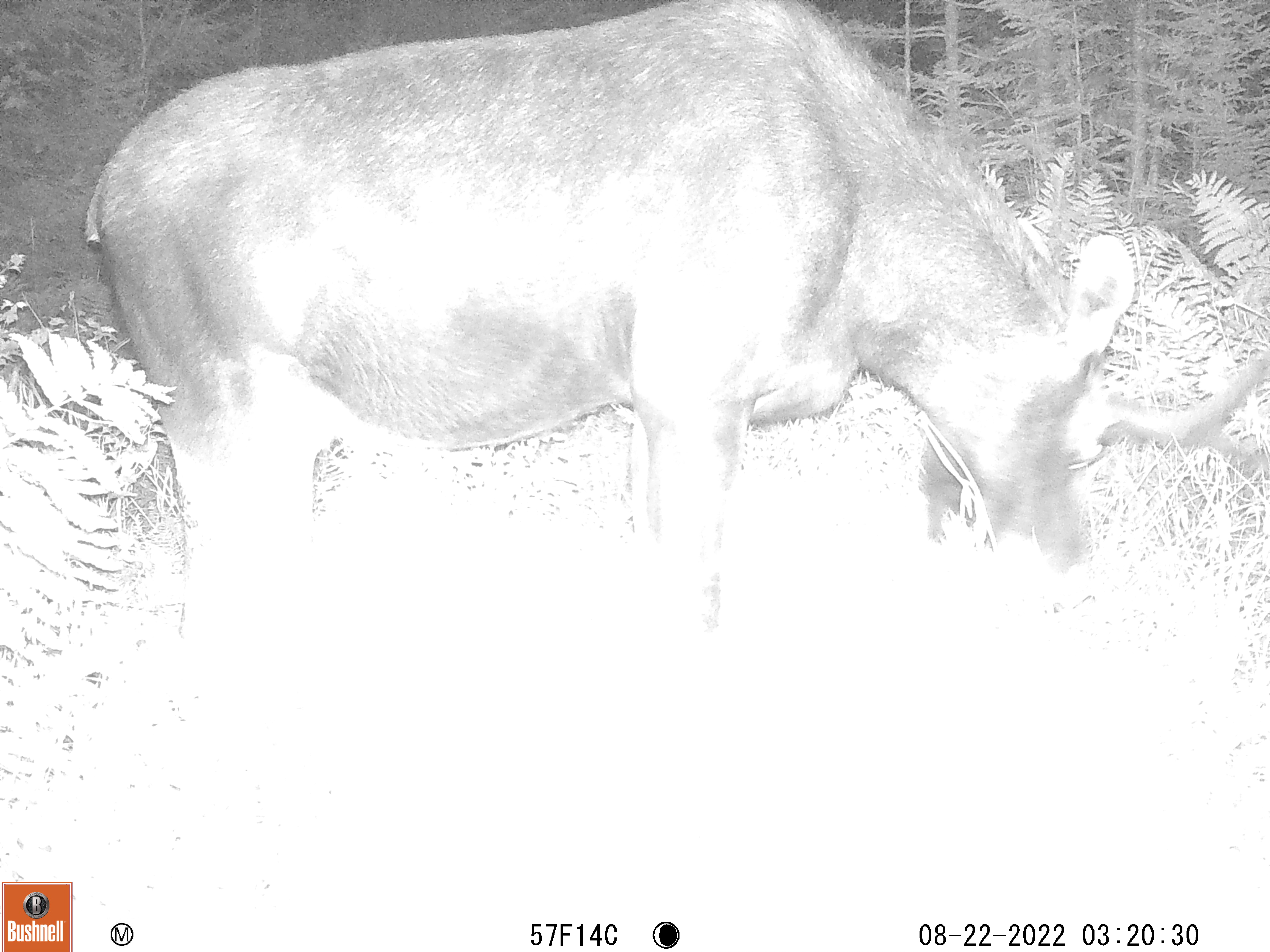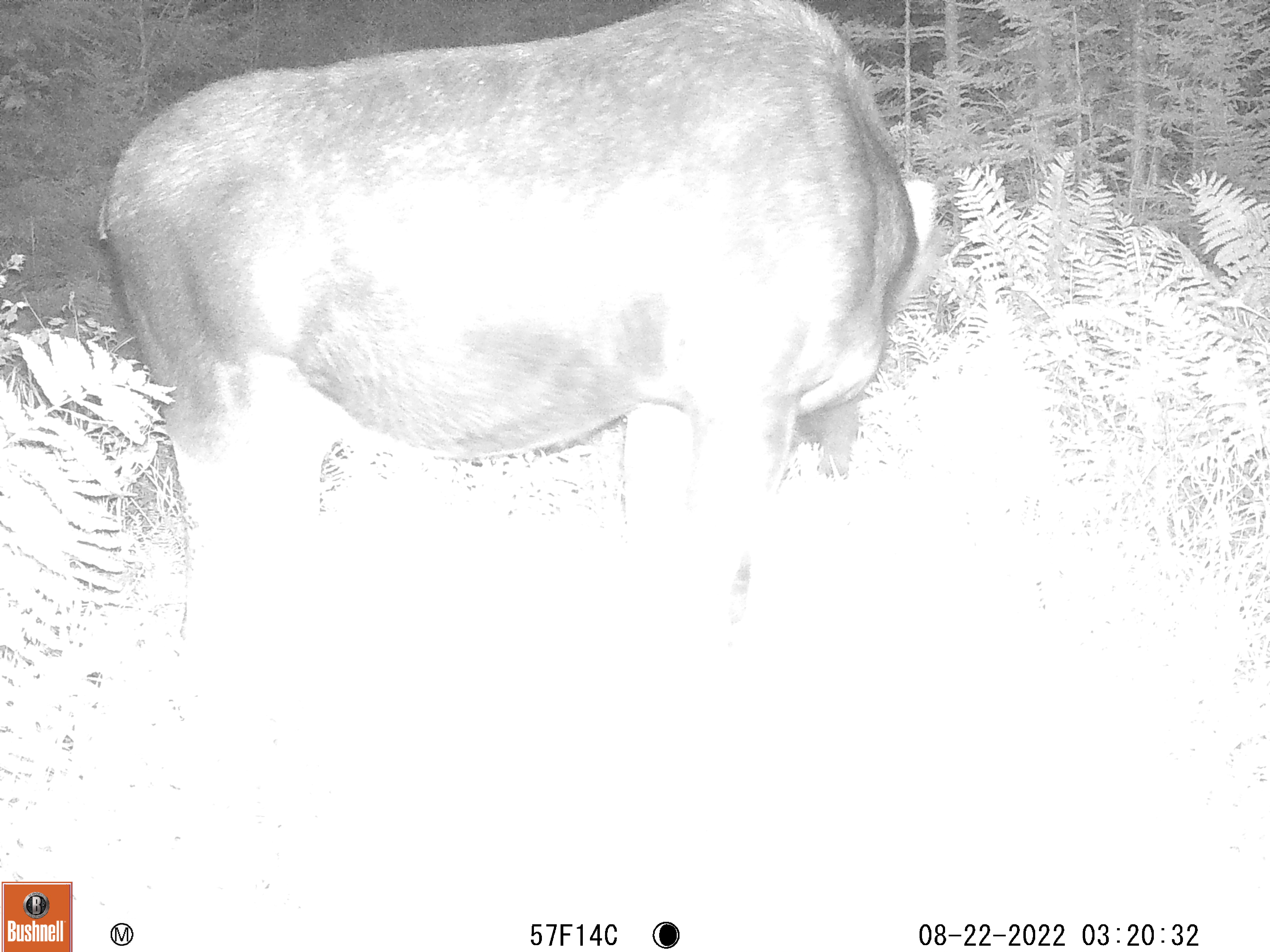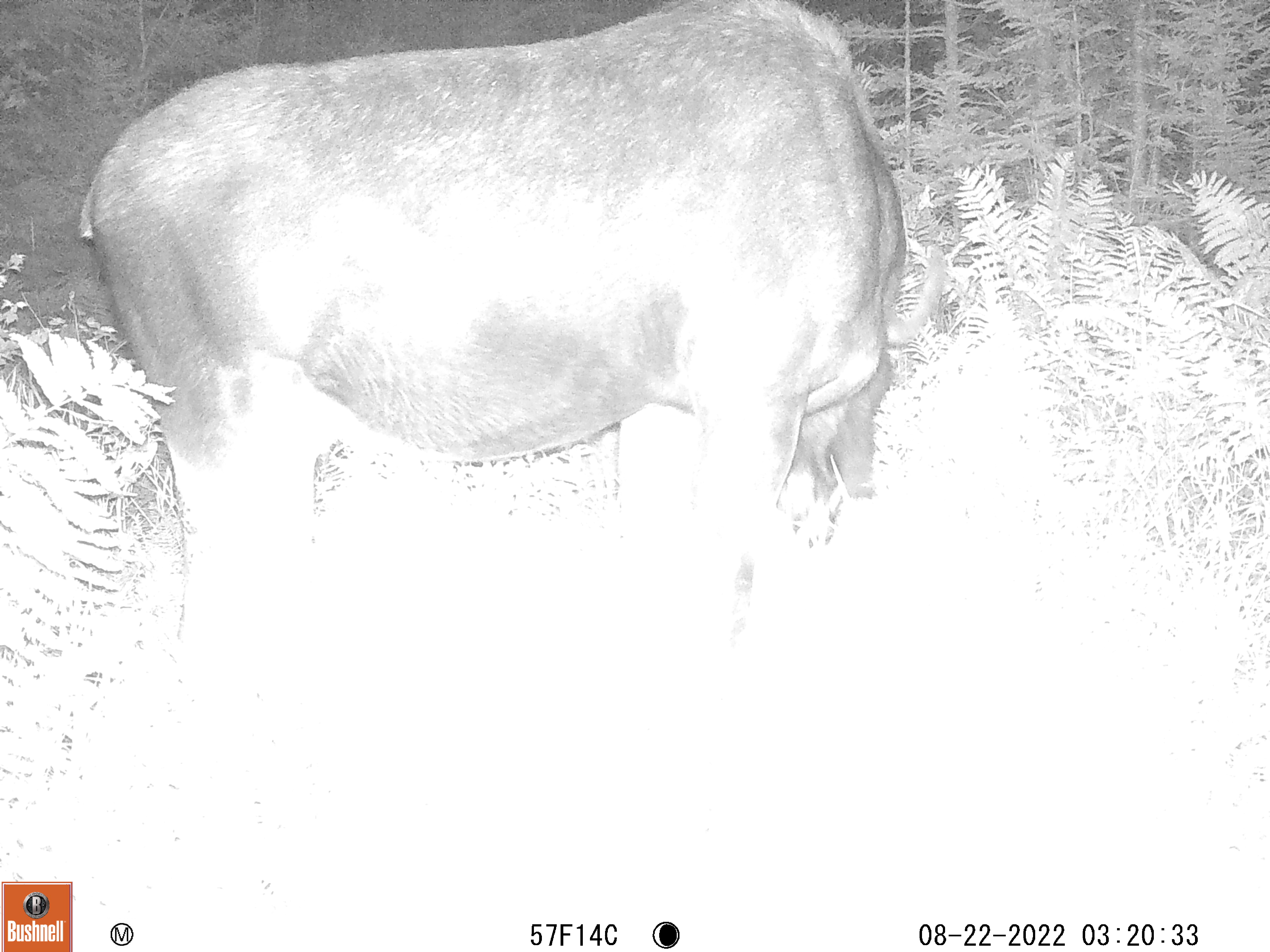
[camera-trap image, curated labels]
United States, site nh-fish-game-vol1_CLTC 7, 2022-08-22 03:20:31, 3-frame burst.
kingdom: Animalia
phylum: Chordata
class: Mammalia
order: Artiodactyla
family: Cervidae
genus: Alces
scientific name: Alces alces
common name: moose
Moose (Alces alces).